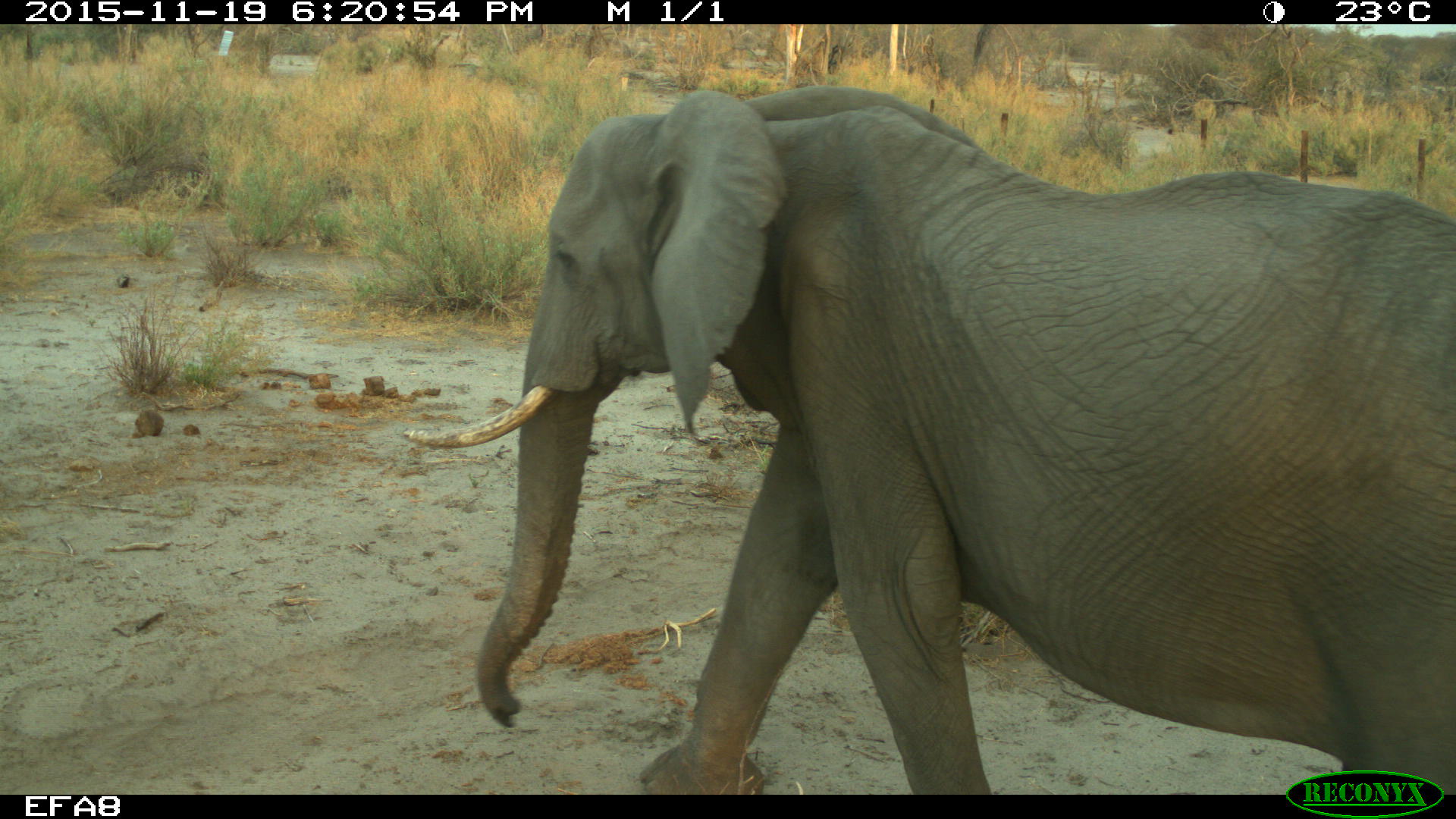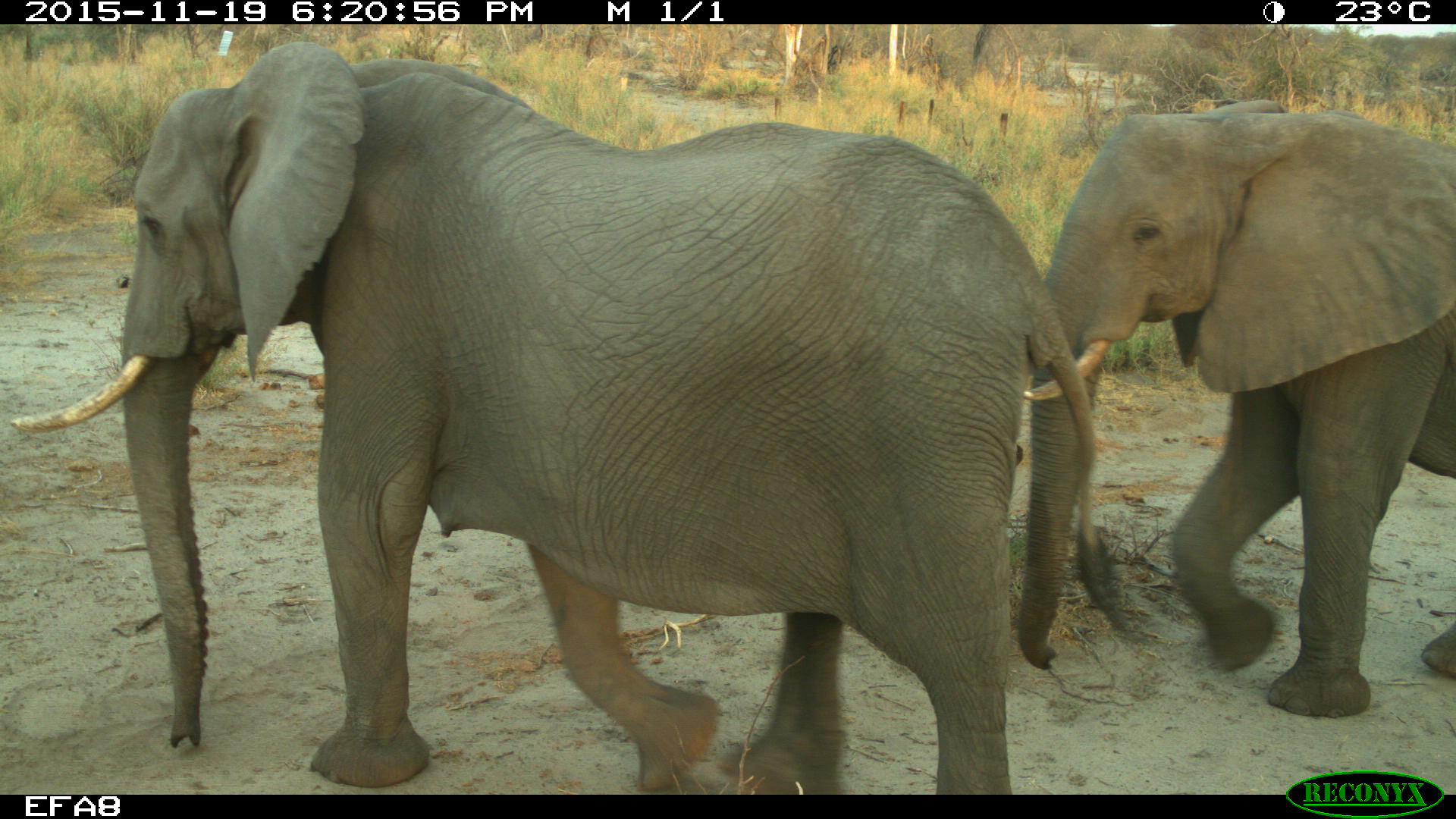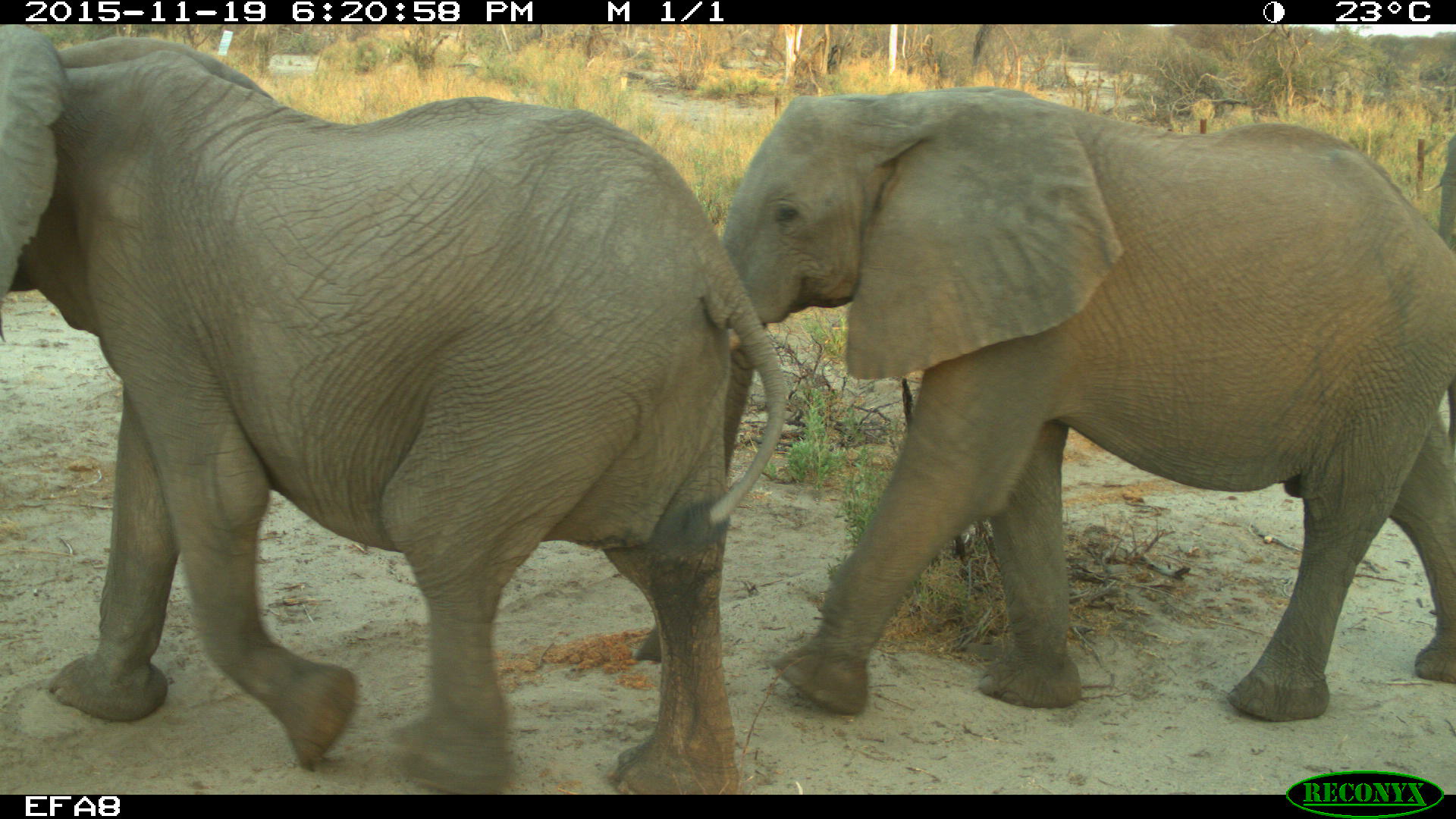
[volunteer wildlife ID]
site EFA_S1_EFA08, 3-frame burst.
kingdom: Animalia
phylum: Chordata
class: Mammalia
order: Proboscidea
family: Elephantidae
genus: Loxodonta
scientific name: Loxodonta africana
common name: african bush elephant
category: elephant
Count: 2.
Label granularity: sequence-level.